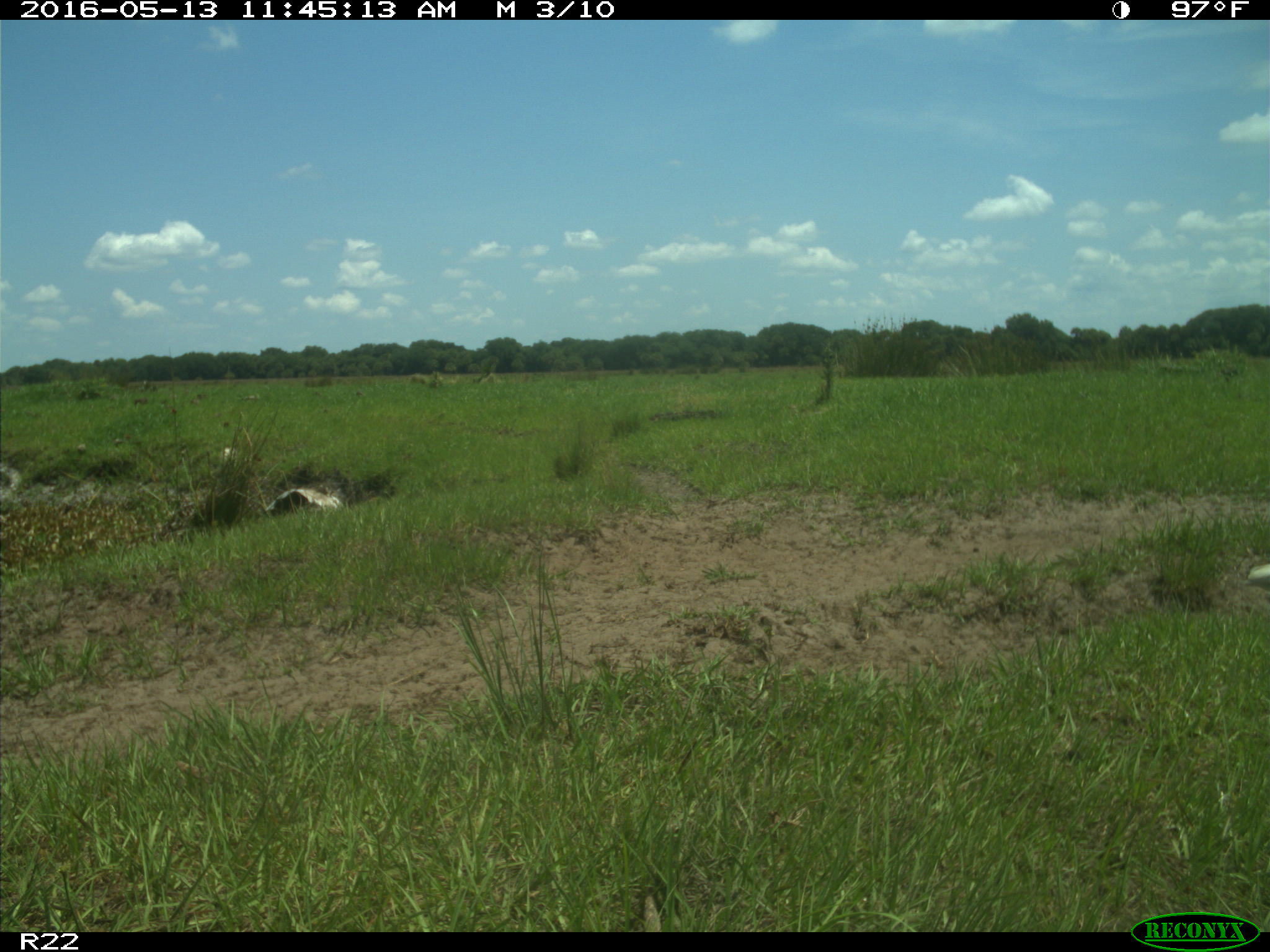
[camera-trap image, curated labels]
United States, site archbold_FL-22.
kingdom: Animalia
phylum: Chordata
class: Aves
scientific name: Aves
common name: birds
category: unidentified bird